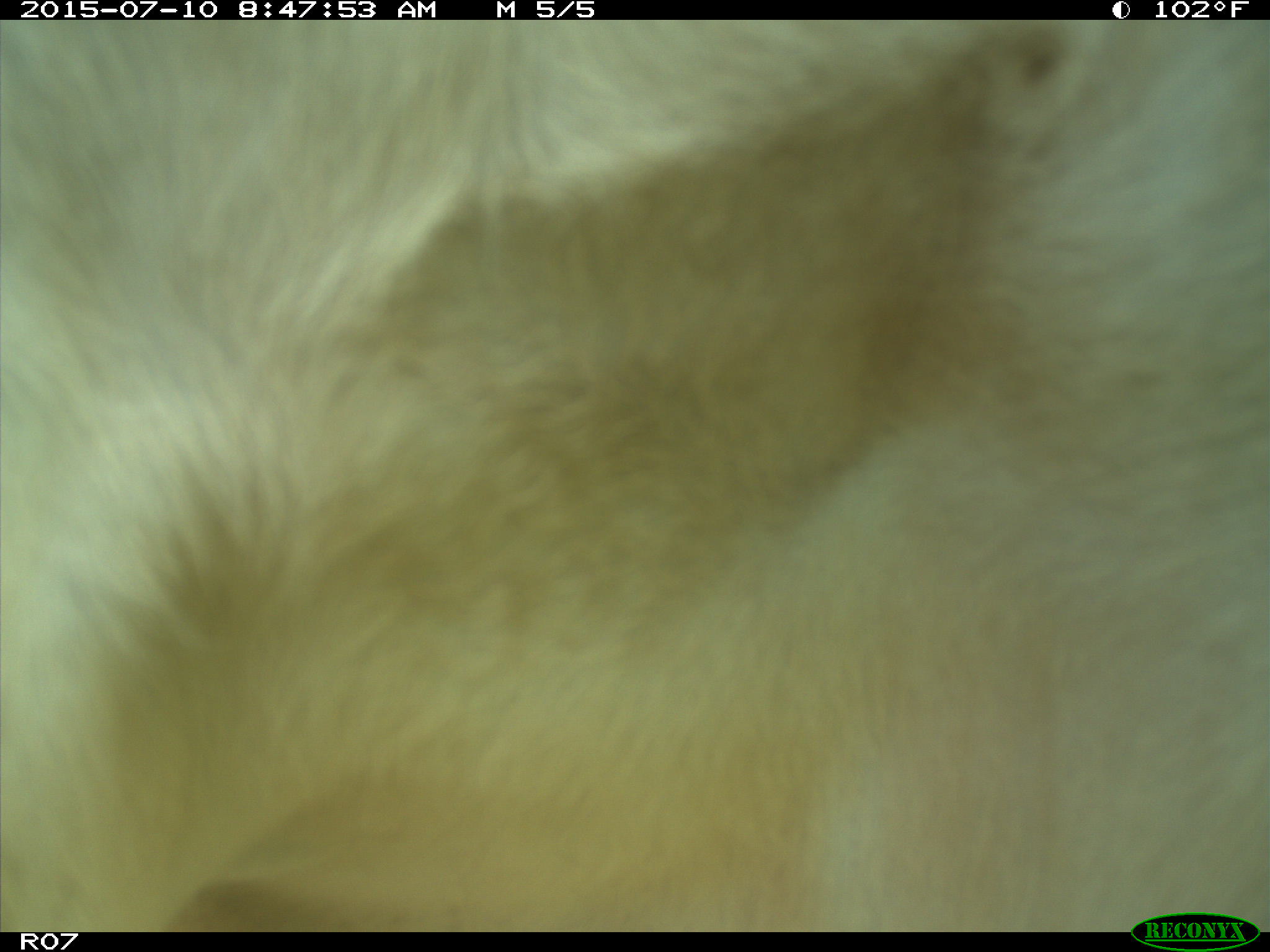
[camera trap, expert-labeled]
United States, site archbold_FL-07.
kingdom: Animalia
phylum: Chordata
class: Mammalia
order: Artiodactyla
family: Bovidae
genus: Bos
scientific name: Bos taurus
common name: domestic cow